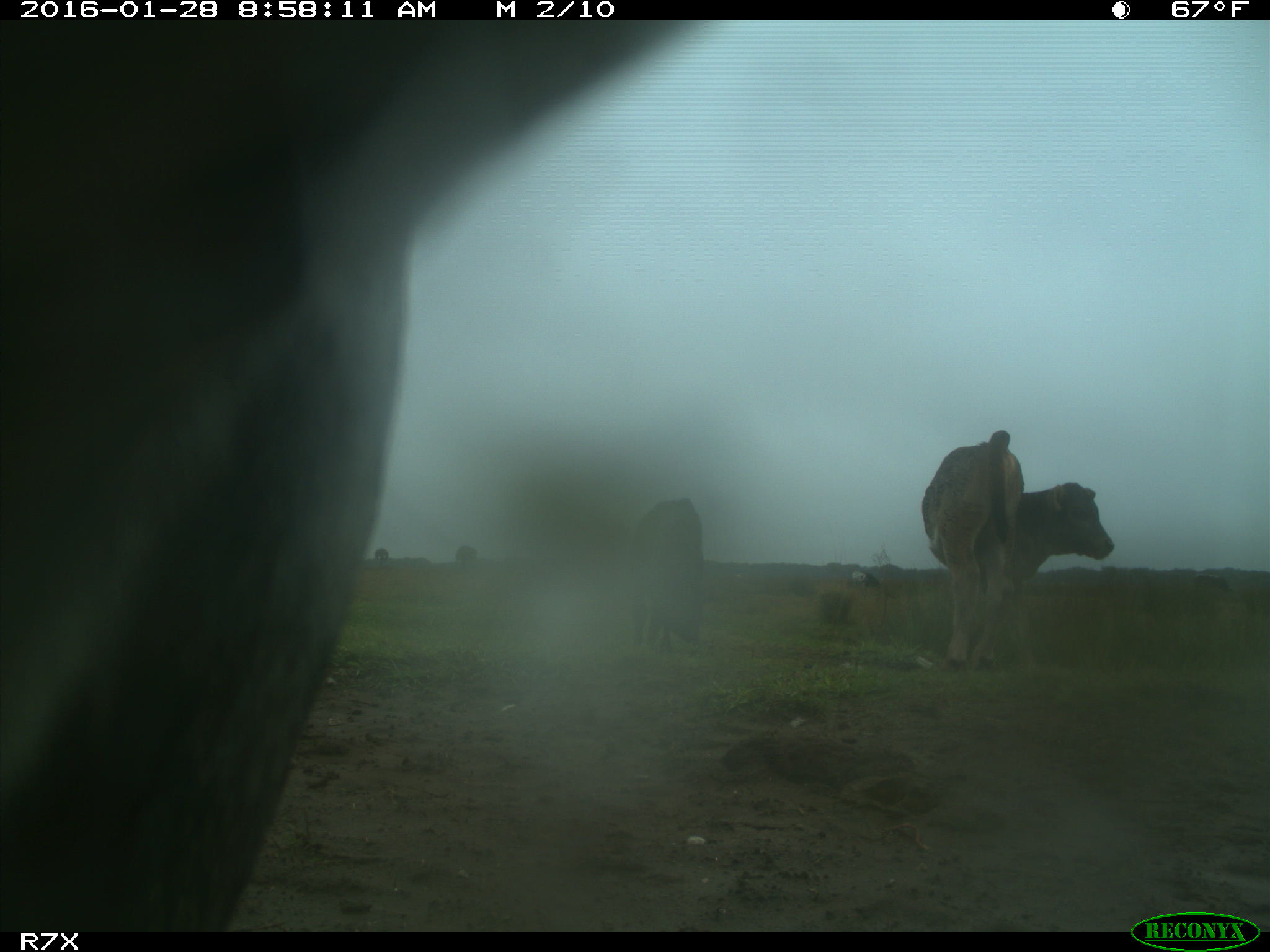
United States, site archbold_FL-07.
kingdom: Animalia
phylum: Chordata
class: Mammalia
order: Artiodactyla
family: Bovidae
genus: Bos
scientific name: Bos taurus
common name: domestic cow